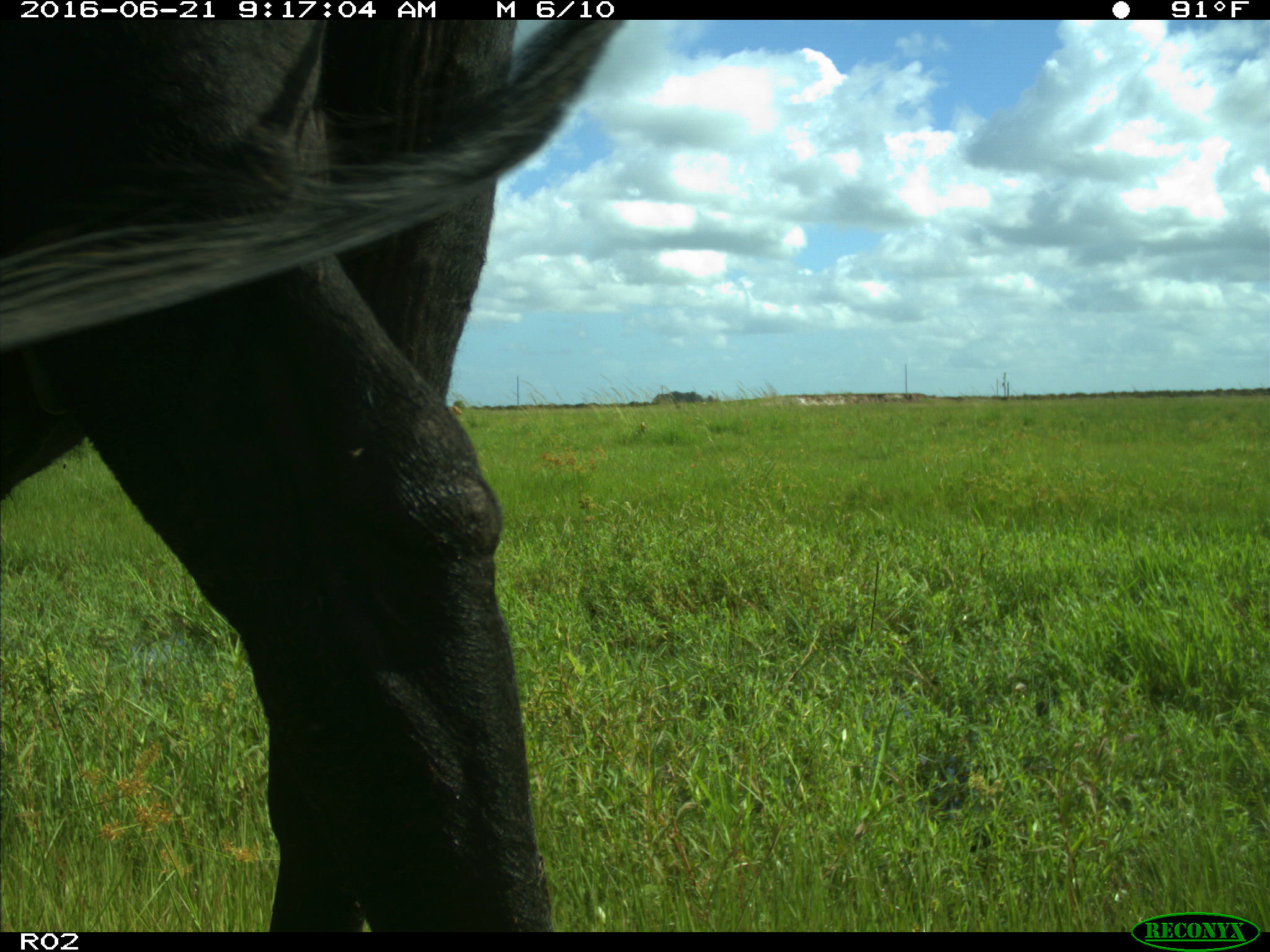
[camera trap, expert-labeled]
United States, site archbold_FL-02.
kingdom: Animalia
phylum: Chordata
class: Mammalia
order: Artiodactyla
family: Bovidae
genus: Bos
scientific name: Bos taurus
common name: domestic cow